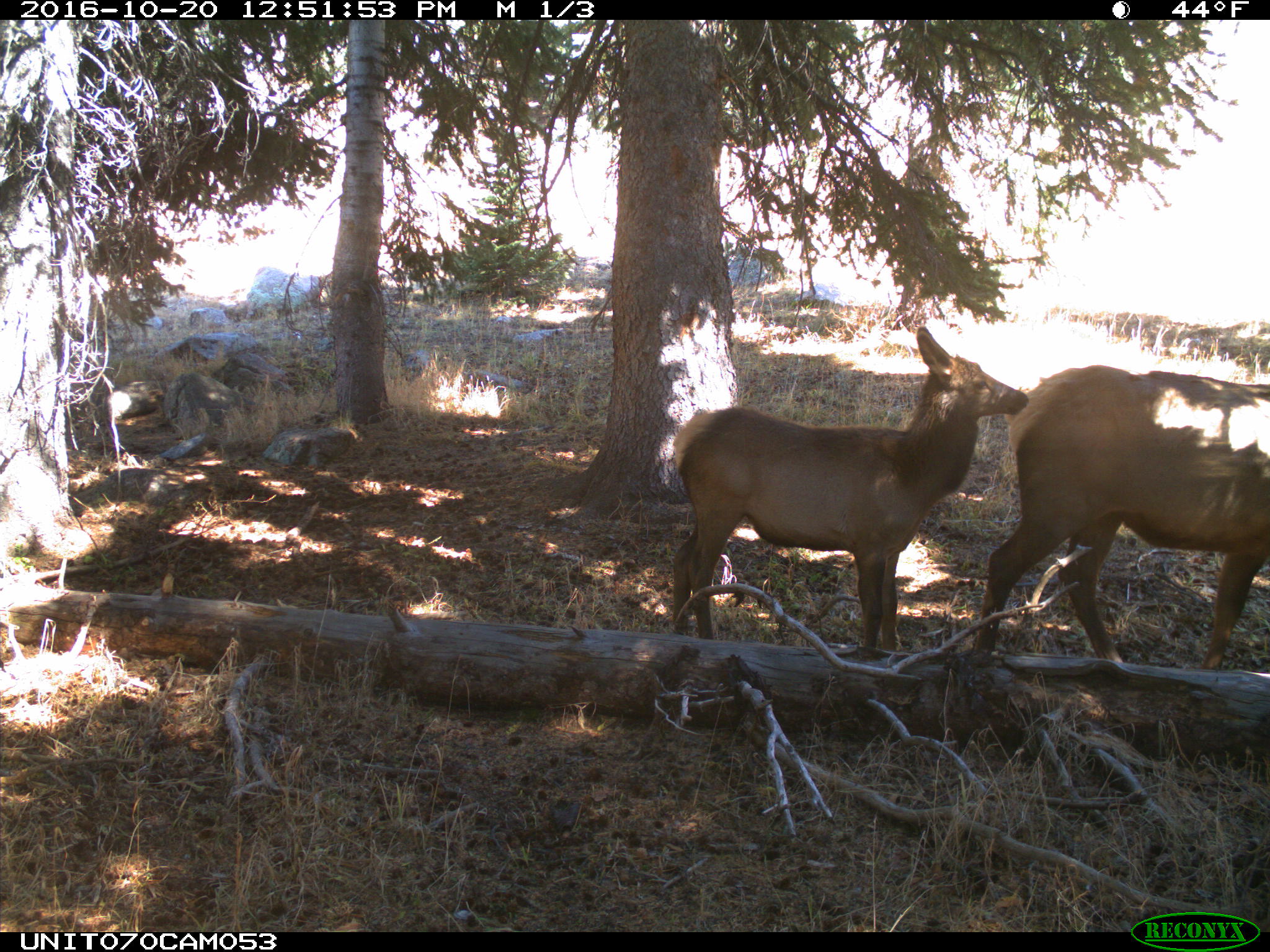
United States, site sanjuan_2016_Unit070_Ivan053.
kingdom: Animalia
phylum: Chordata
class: Mammalia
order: Artiodactyla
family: Cervidae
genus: Cervus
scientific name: Cervus elaphus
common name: red deer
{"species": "Cervus elaphus (red deer)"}